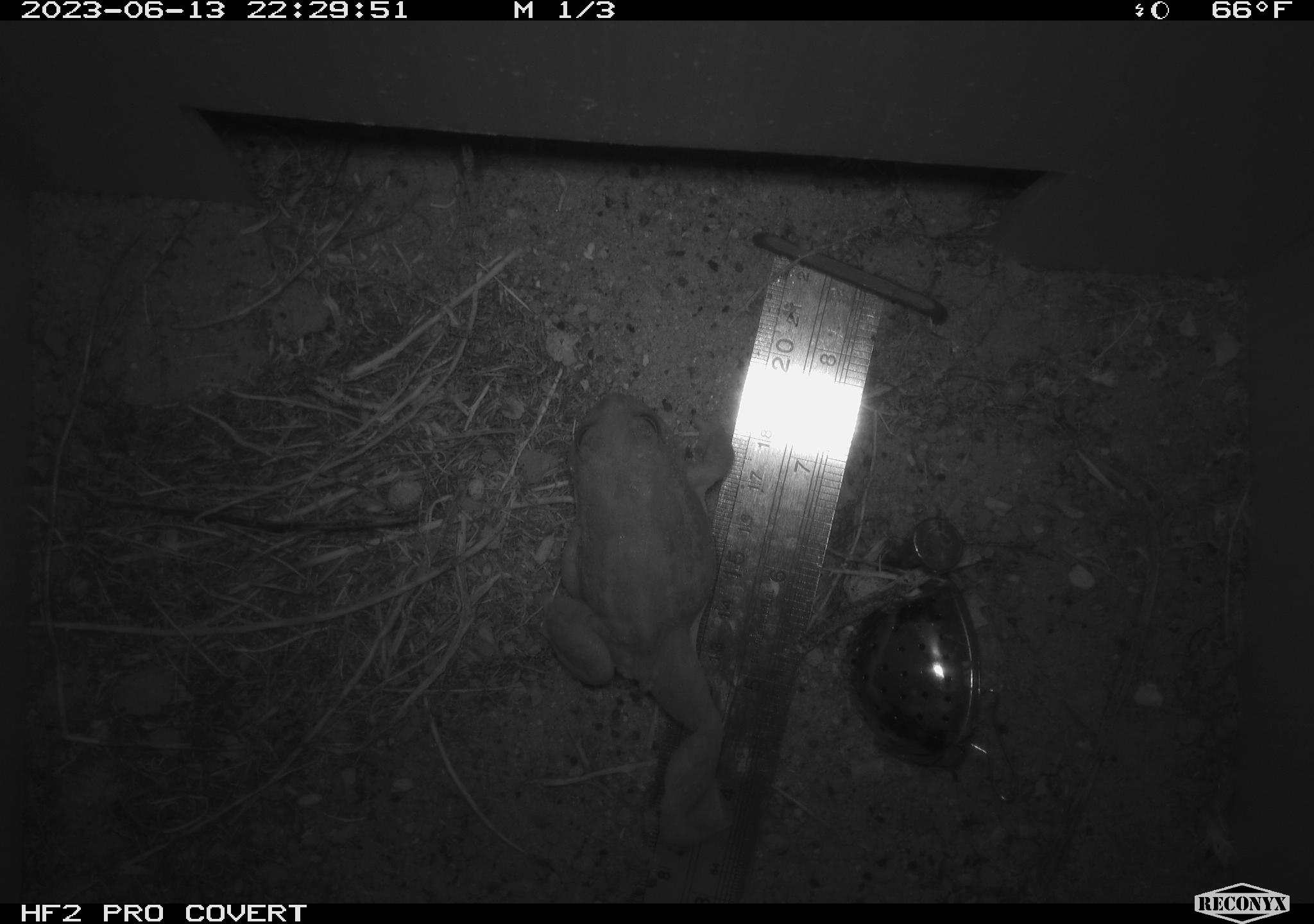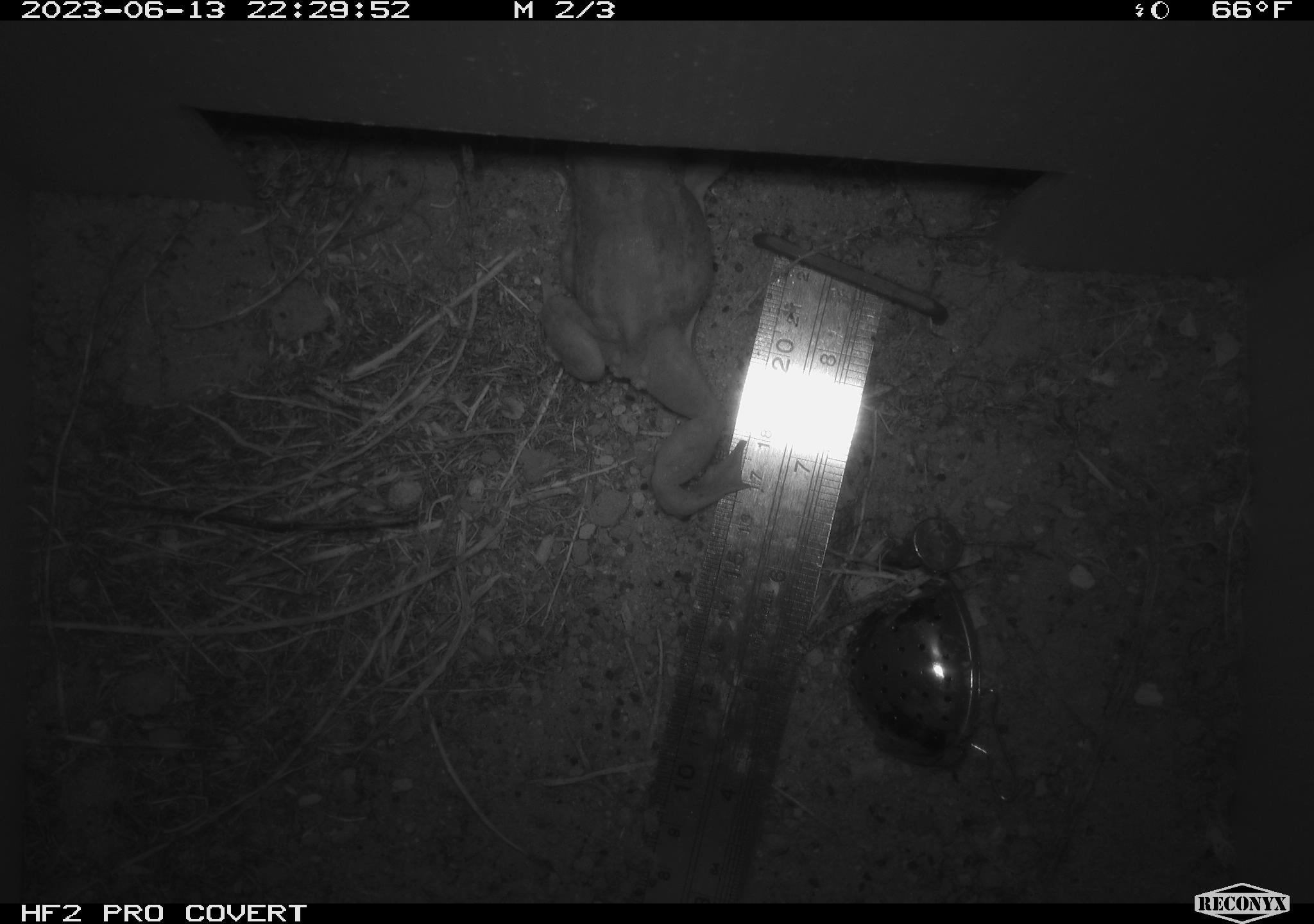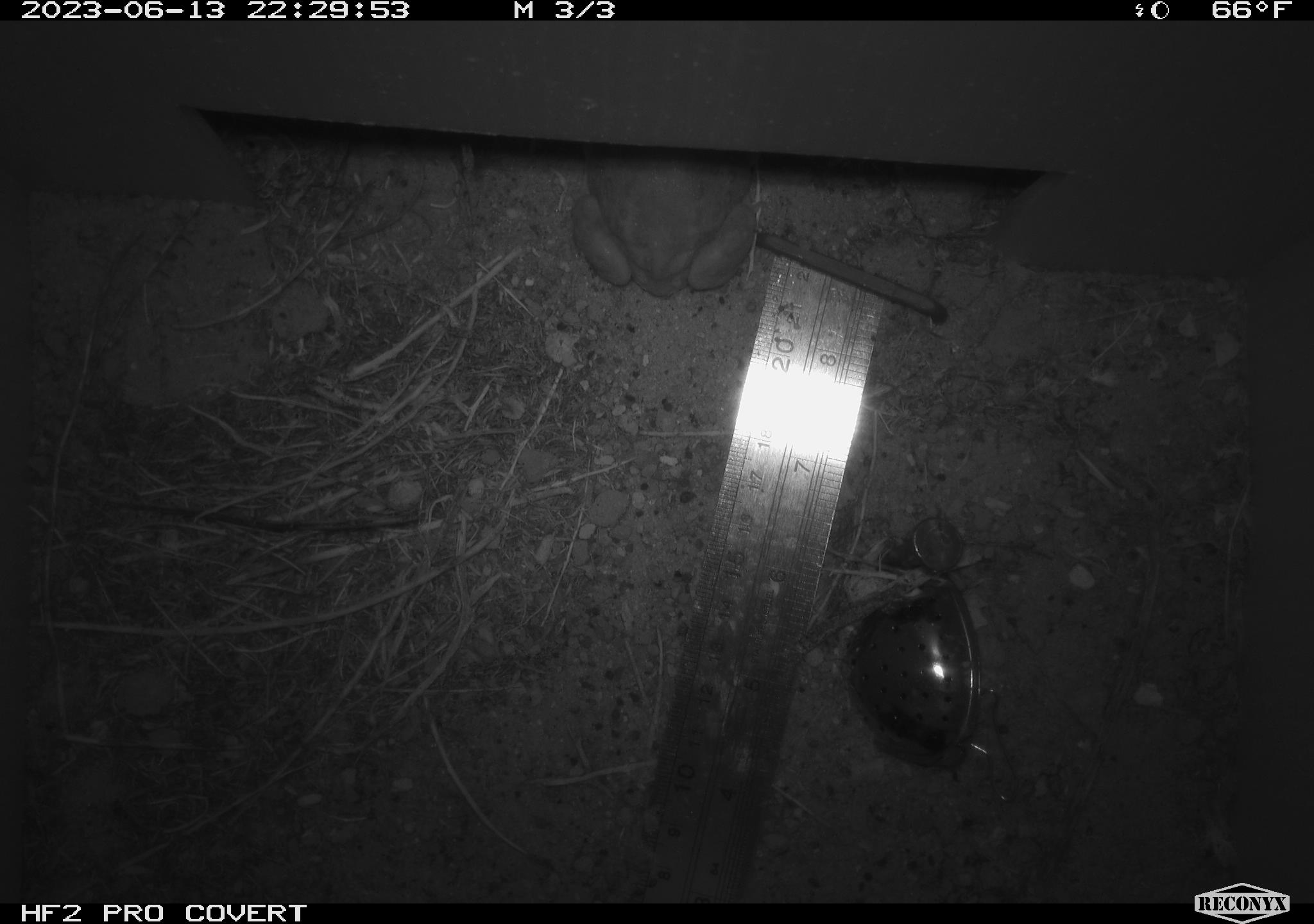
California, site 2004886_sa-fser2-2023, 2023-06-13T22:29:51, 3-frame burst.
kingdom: Animalia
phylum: Chordata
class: Amphibia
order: Anura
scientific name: Anura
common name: frogs